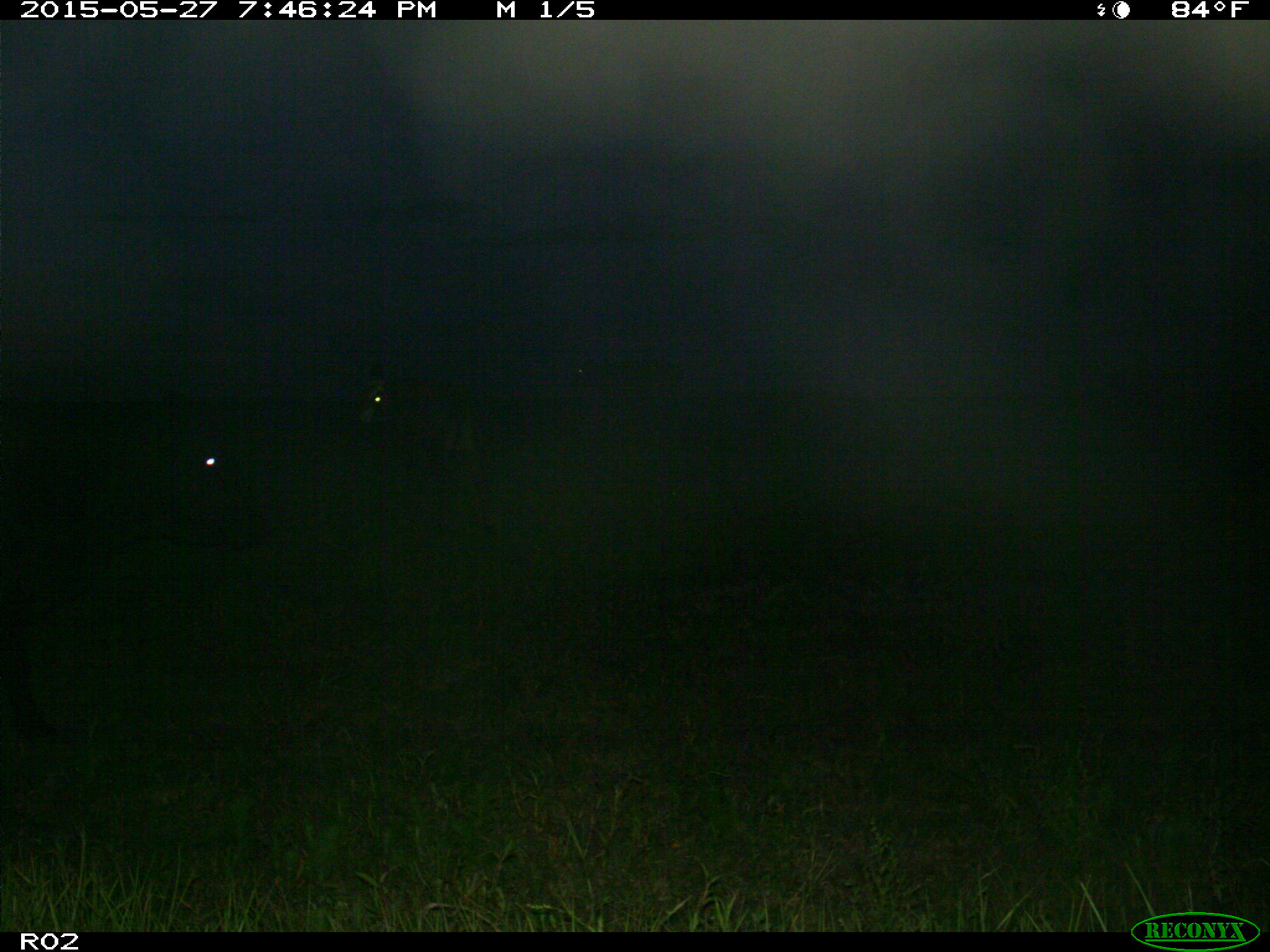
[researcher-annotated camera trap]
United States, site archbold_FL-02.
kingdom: Animalia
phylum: Chordata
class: Mammalia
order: Artiodactyla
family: Bovidae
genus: Bos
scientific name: Bos taurus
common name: domestic cow